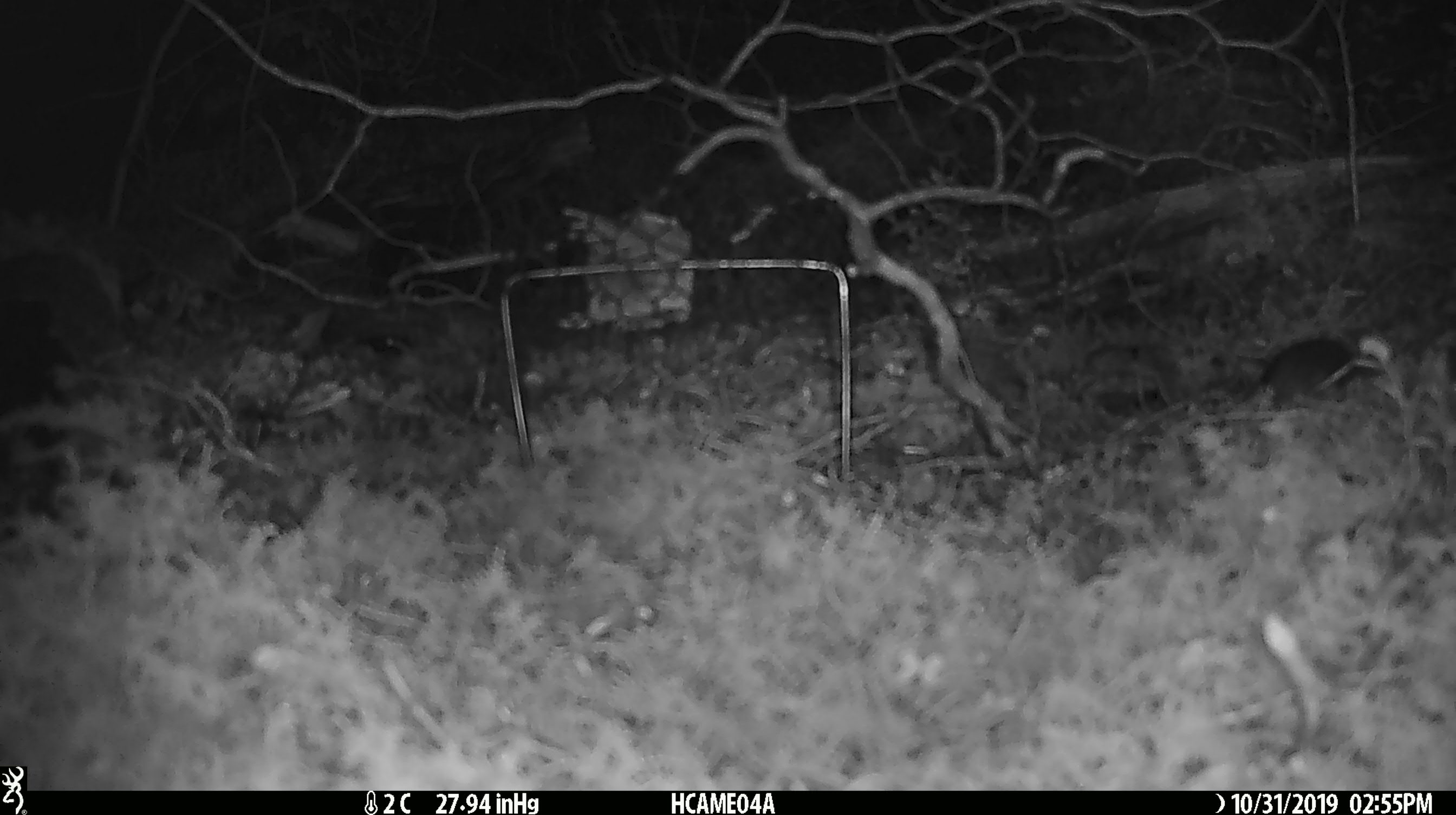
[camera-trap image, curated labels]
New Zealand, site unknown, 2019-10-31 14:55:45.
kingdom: Animalia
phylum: Chordata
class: Mammalia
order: Rodentia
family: Muridae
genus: Mus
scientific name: Mus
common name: mouse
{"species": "mouse (Mus)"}